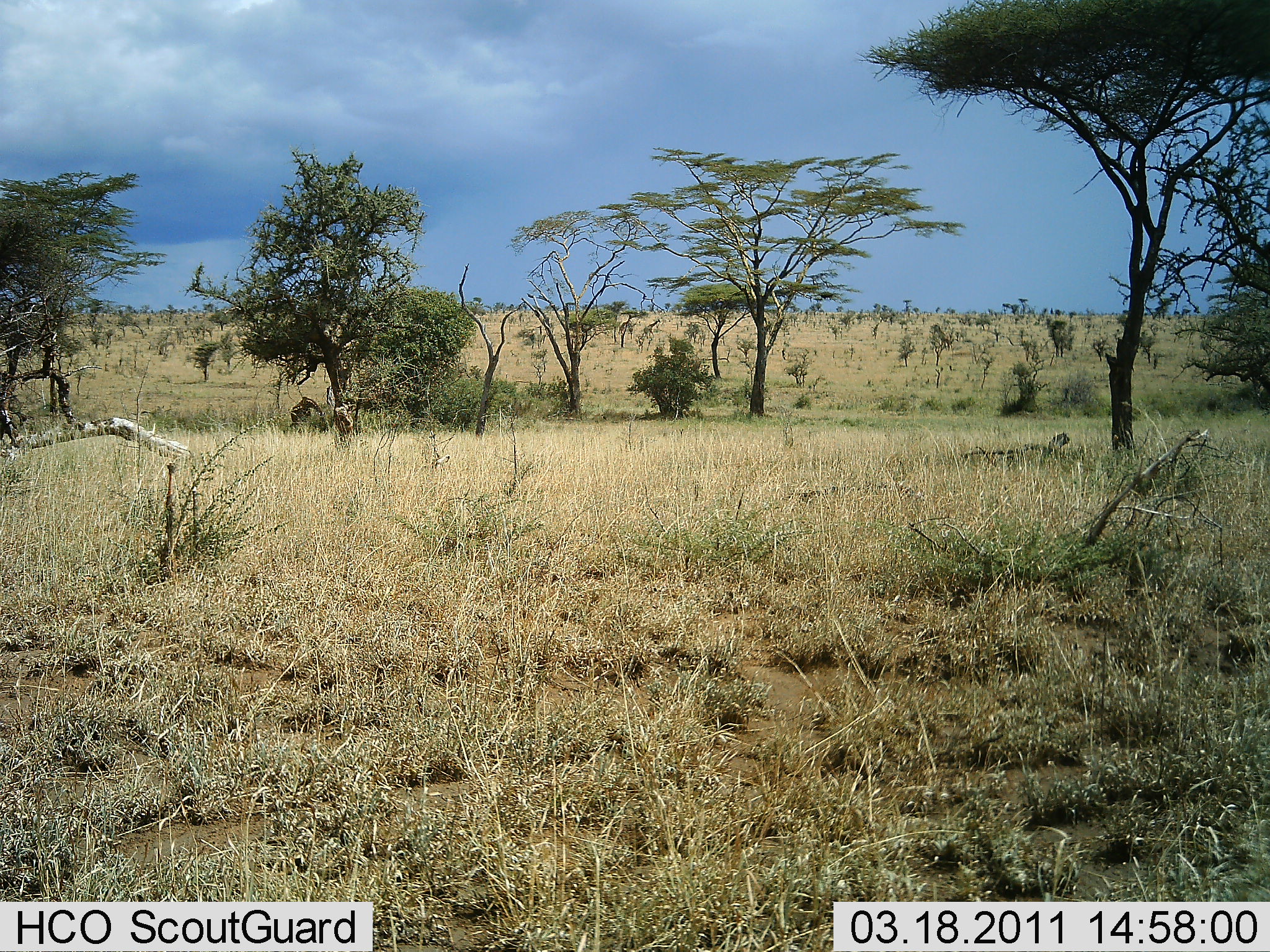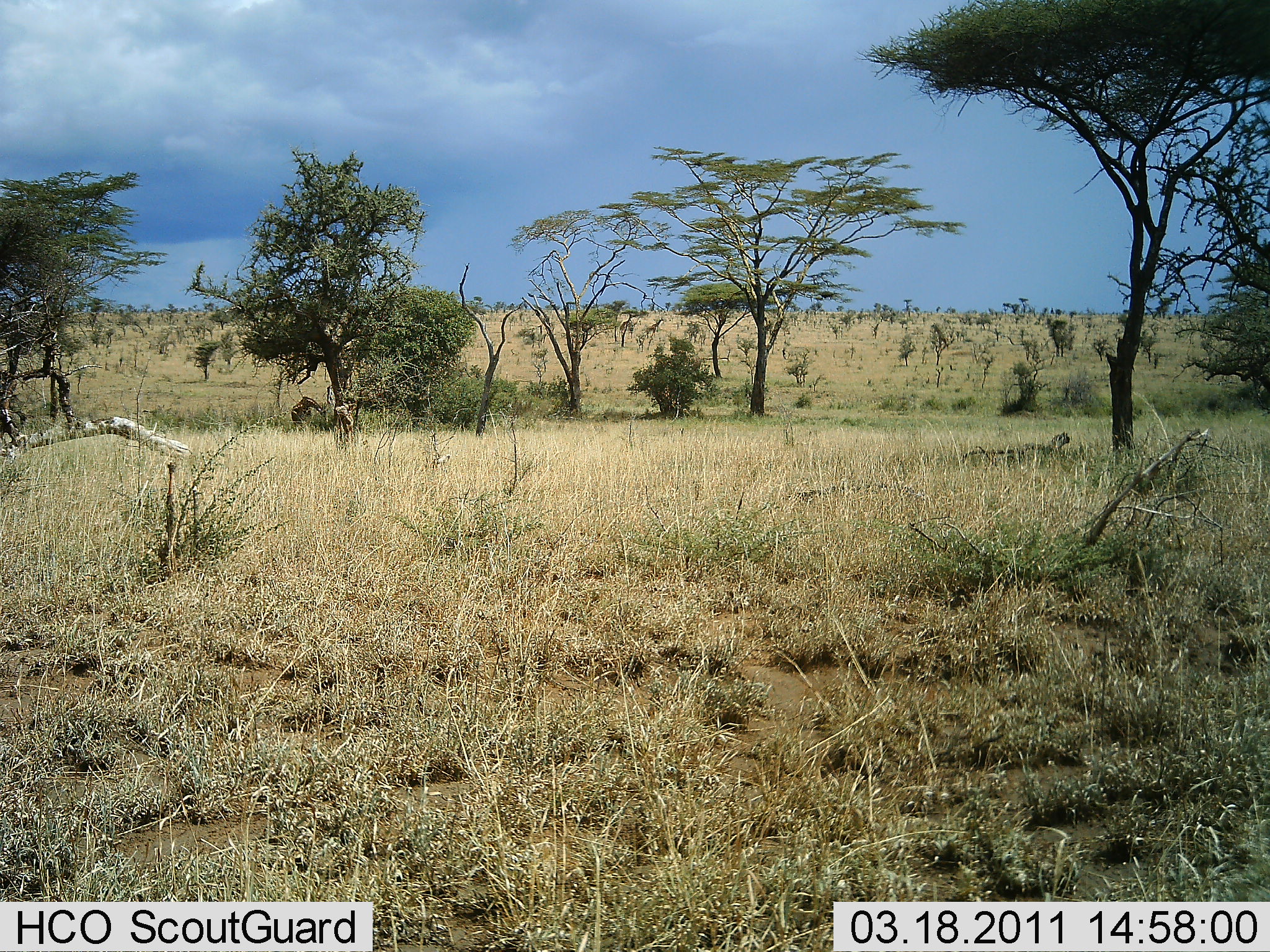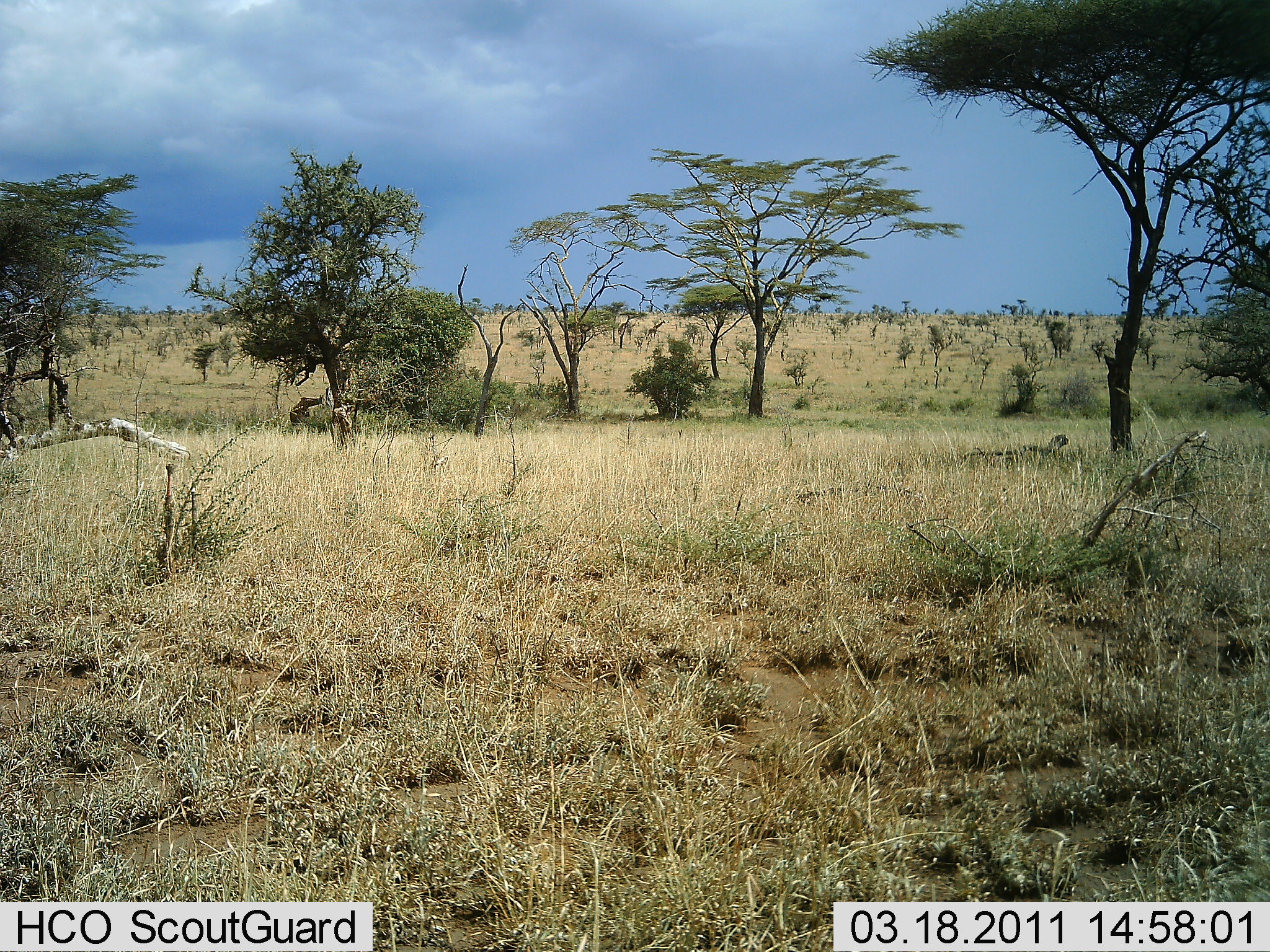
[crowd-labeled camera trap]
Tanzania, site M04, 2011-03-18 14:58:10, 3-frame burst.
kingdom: Animalia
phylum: Chordata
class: Mammalia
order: Artiodactyla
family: Giraffidae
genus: Giraffa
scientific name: Giraffa camelopardalis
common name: giraffe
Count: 3.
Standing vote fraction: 62%.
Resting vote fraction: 0%.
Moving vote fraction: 50%.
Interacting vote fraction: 0%.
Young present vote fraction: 0%.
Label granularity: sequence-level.